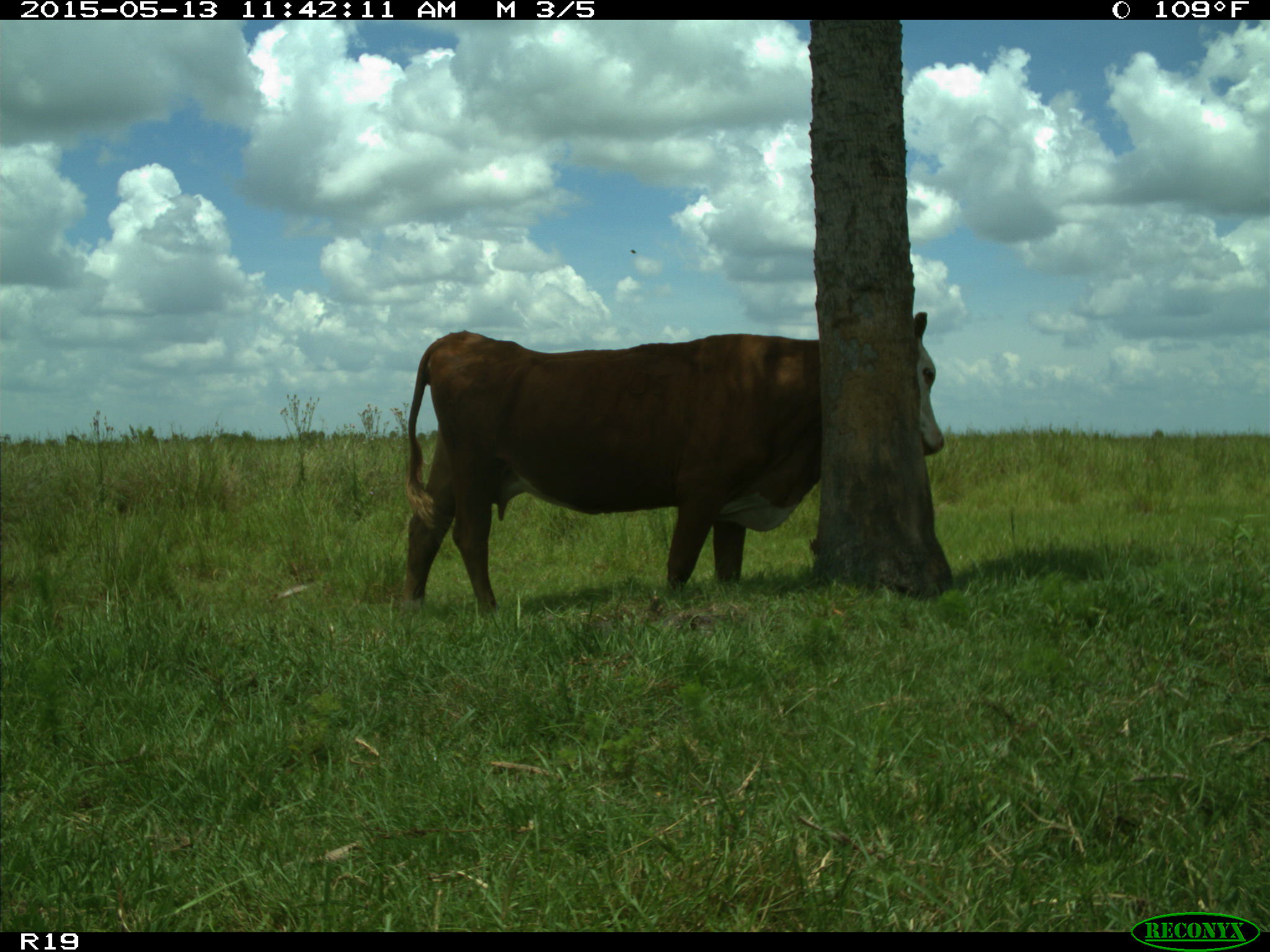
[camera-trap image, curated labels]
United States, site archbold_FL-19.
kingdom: Animalia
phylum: Chordata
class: Mammalia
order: Artiodactyla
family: Bovidae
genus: Bos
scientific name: Bos taurus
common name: domestic cow